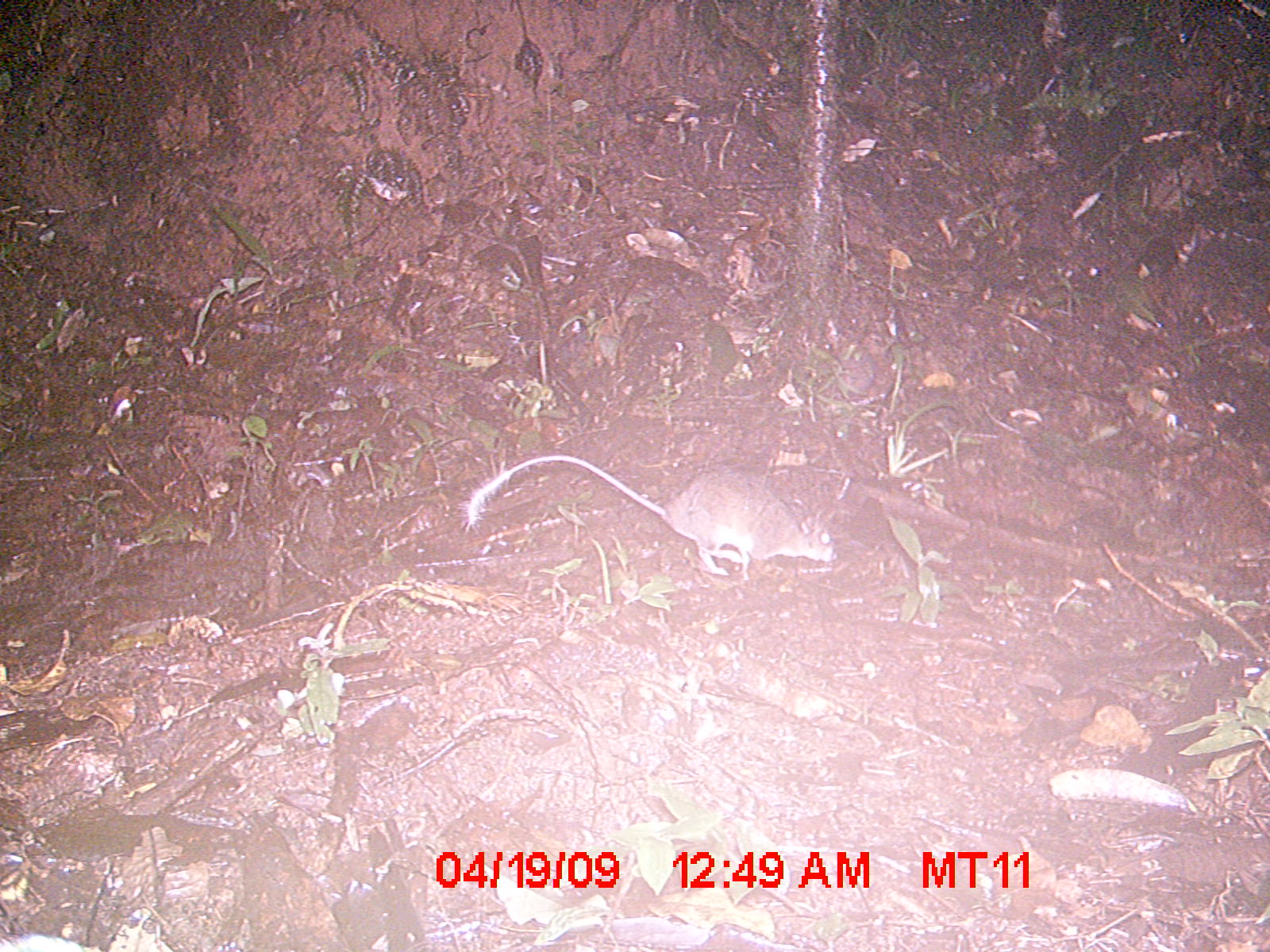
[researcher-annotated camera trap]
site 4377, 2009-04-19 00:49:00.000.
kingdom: Animalia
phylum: Chordata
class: Mammalia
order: Rodentia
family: Nesomyidae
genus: Eliurus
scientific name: Eliurus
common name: eliurus rat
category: eliurus sp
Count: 1.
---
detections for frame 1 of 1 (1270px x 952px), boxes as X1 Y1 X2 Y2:
eliurus sp: 461 453 838 582